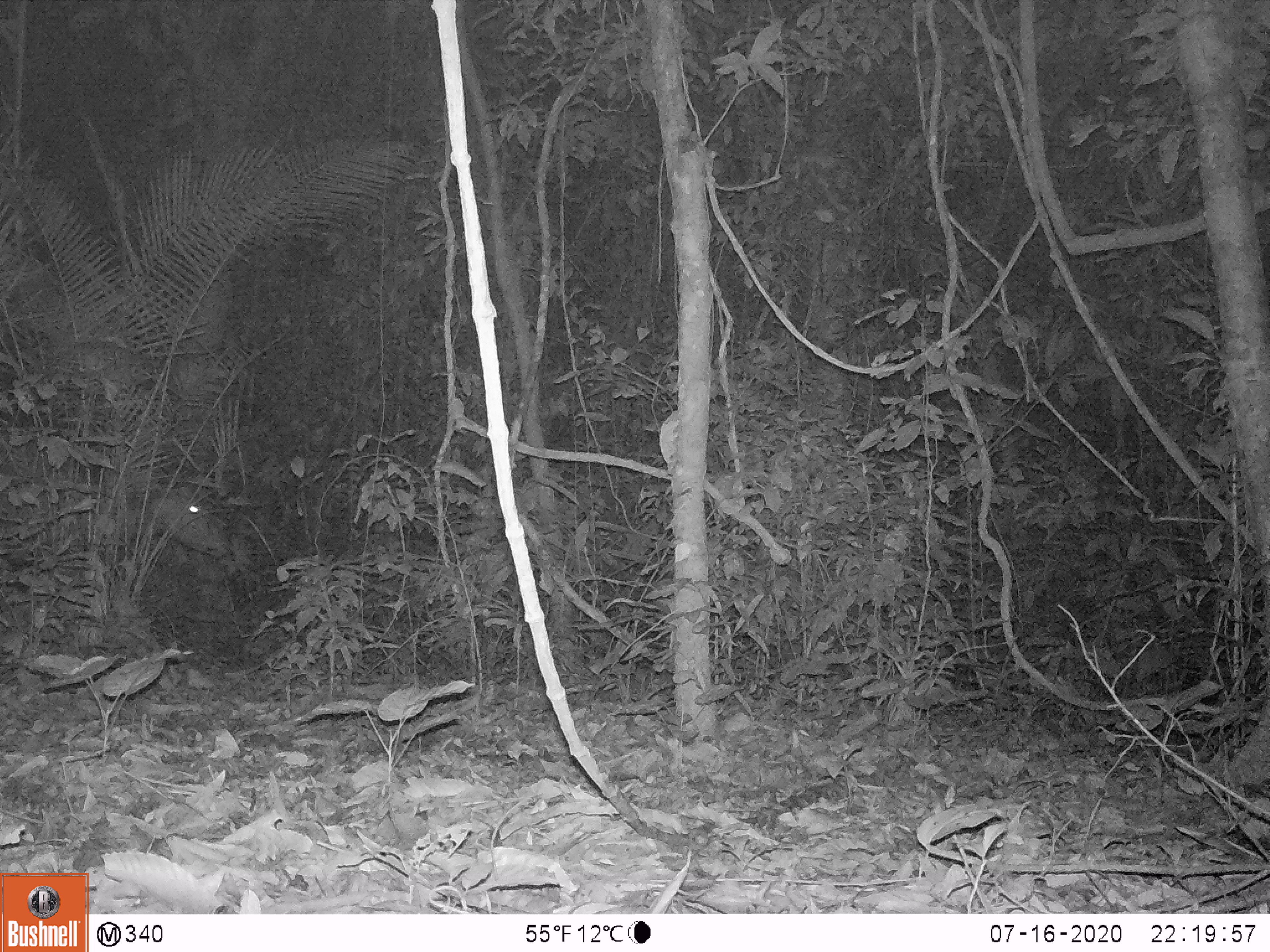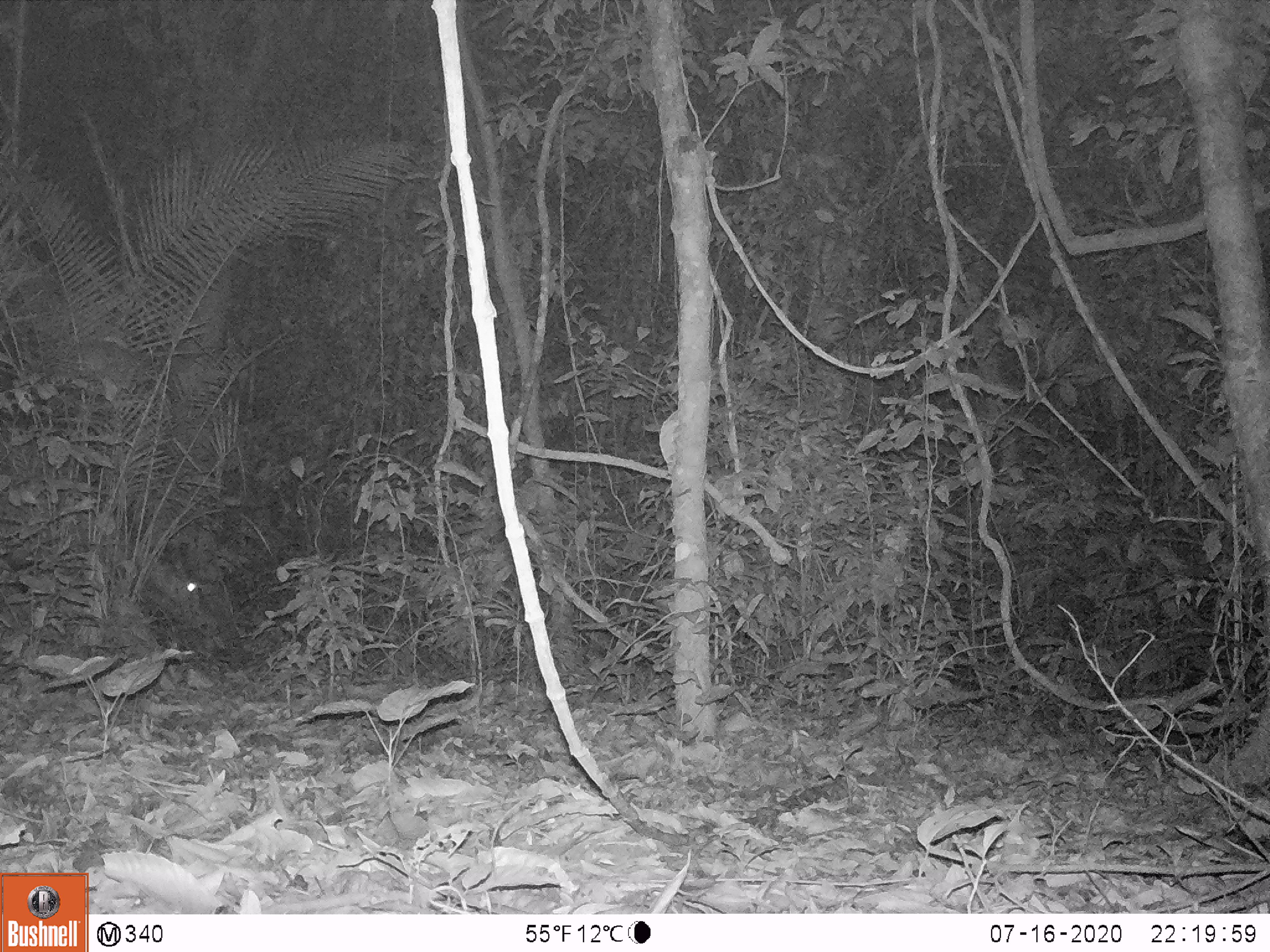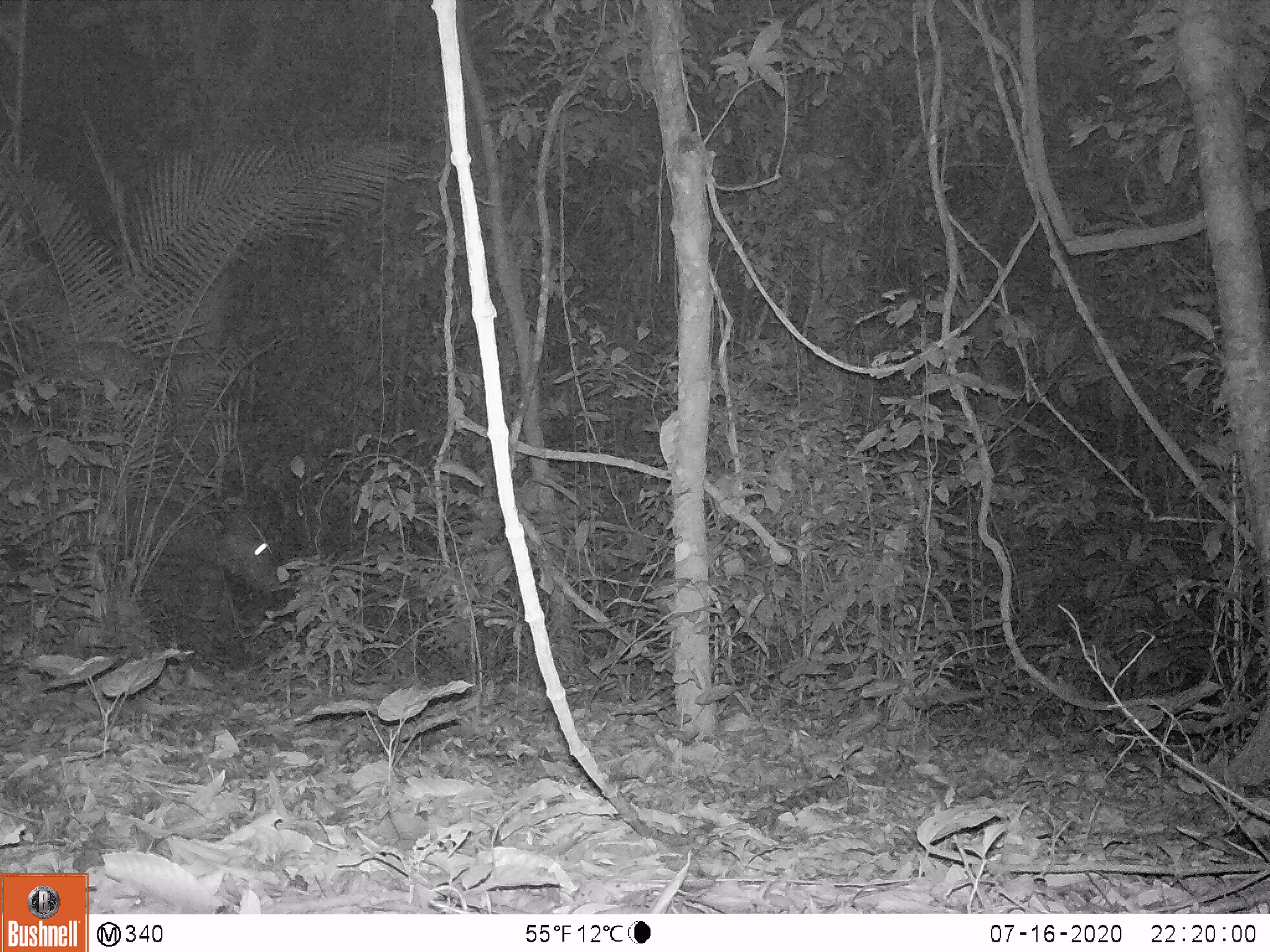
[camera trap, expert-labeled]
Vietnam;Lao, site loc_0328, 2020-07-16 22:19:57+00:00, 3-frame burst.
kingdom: Animalia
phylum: Chordata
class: Mammalia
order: Artiodactyla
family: Cervidae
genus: Rusa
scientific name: Rusa unicolor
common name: sambar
Sambar (Rusa unicolor). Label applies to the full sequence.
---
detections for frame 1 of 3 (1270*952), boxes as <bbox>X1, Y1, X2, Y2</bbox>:
sambar: <bbox>132, 487, 224, 559</bbox>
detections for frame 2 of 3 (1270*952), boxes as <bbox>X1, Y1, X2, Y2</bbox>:
sambar: <bbox>134, 555, 203, 624</bbox>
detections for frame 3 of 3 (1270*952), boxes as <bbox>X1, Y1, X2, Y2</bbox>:
sambar: <bbox>109, 496, 285, 594</bbox>